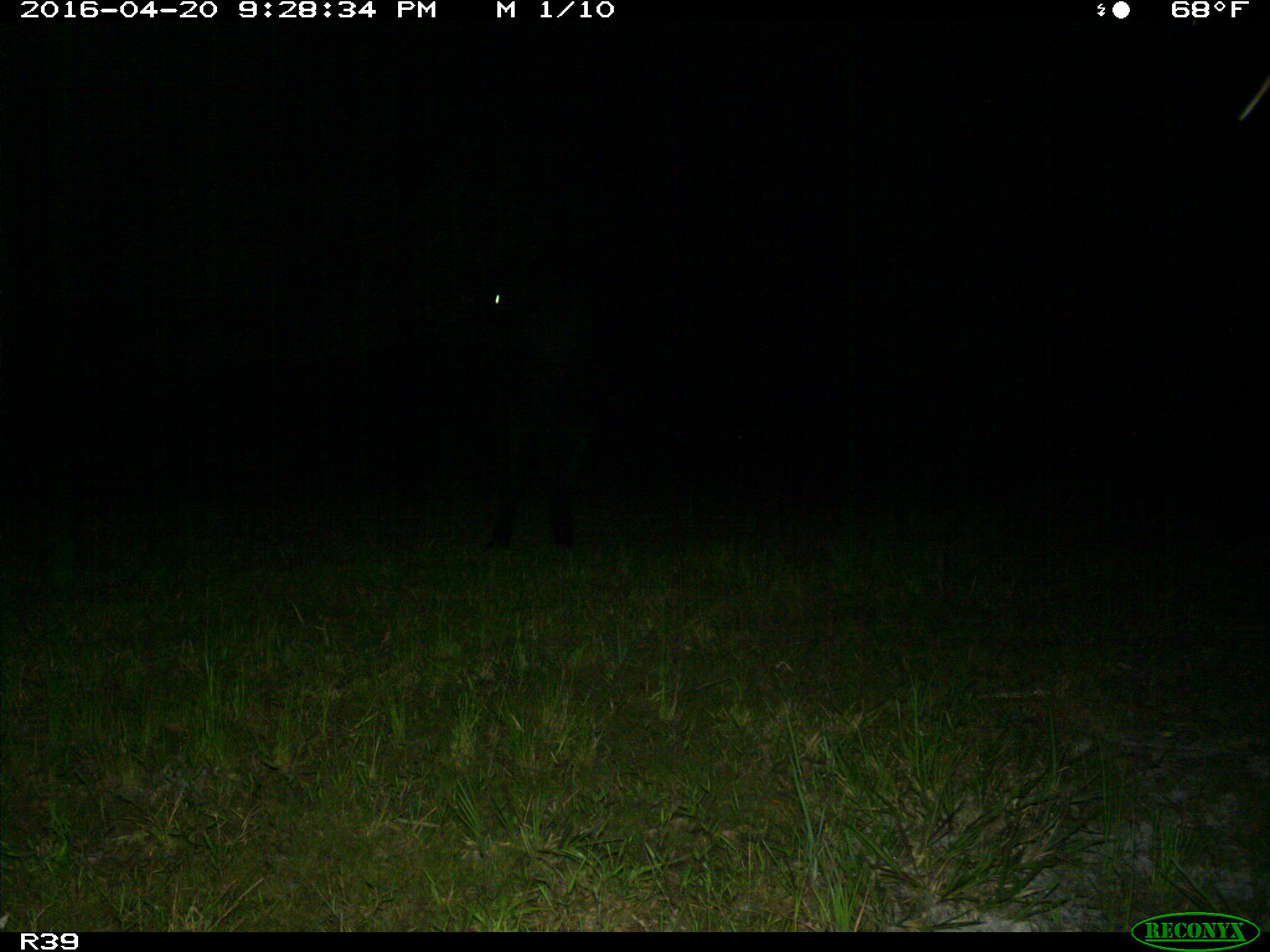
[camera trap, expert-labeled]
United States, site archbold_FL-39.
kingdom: Animalia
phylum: Chordata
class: Mammalia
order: Artiodactyla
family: Bovidae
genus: Bos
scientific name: Bos taurus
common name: domestic cow